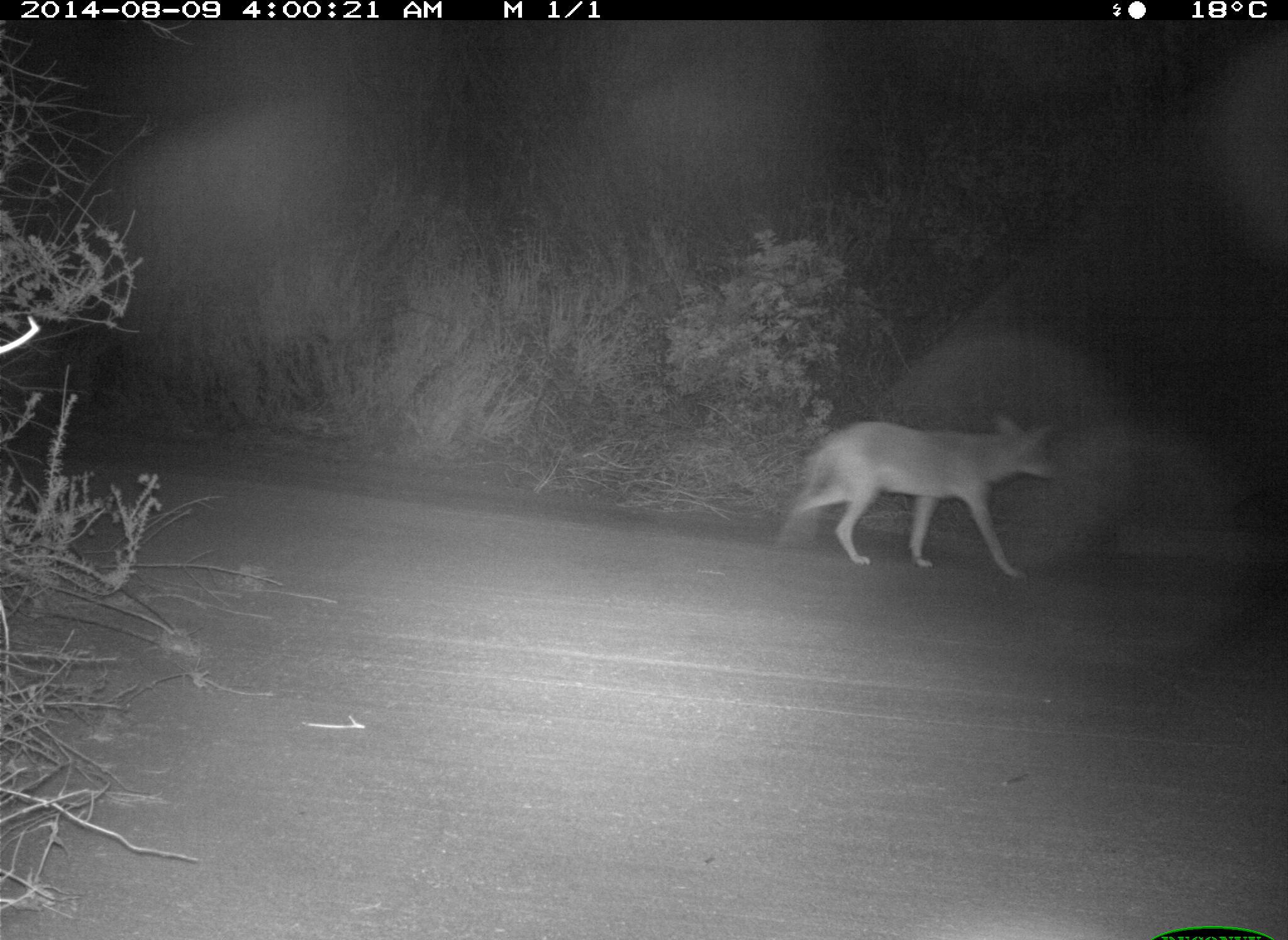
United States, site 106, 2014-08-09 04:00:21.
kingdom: Animalia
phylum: Chordata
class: Mammalia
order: Carnivora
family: Canidae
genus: Canis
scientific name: Canis latrans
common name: coyote